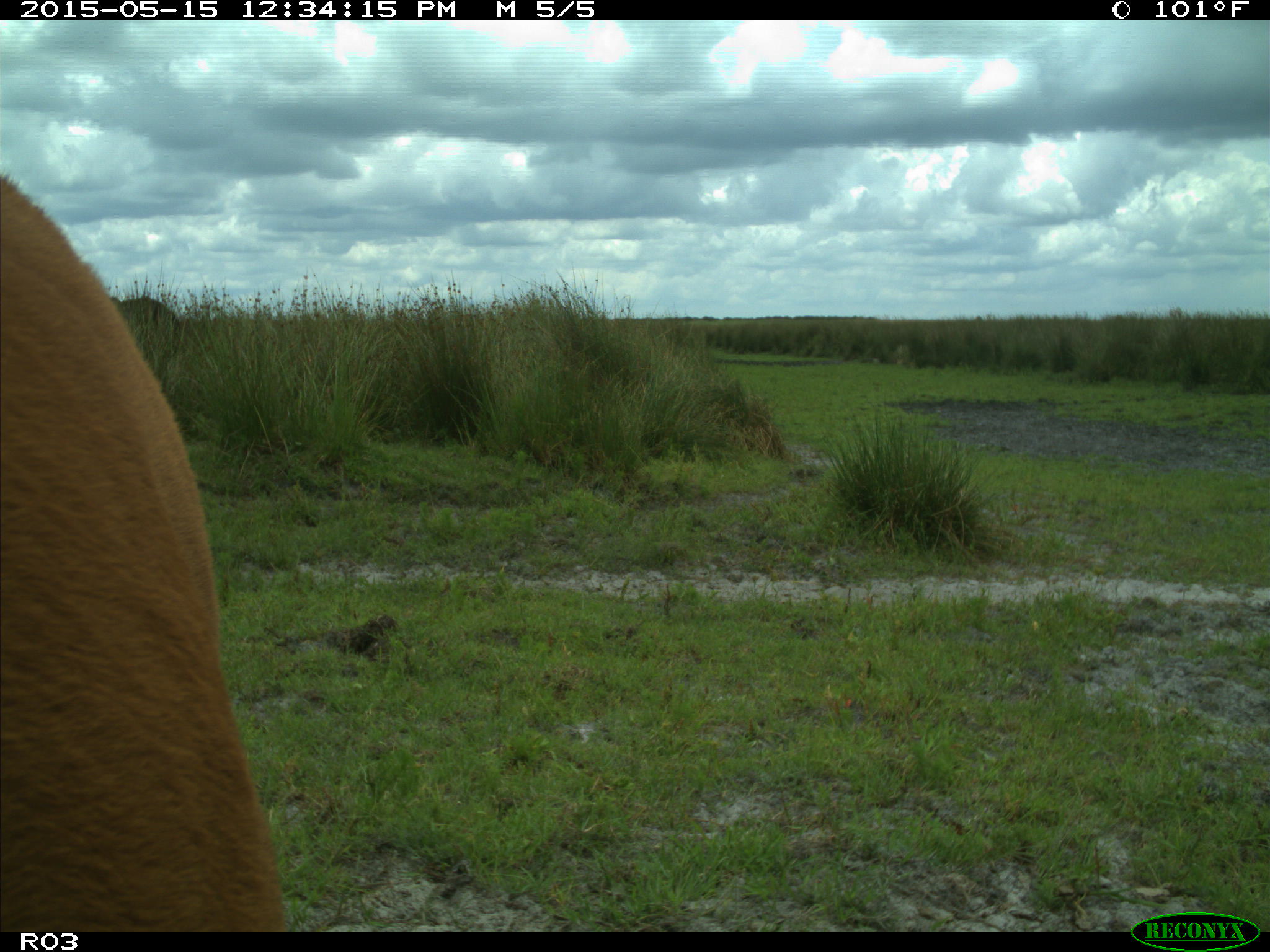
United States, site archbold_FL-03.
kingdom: Animalia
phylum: Chordata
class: Mammalia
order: Artiodactyla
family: Bovidae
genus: Bos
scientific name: Bos taurus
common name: domestic cow